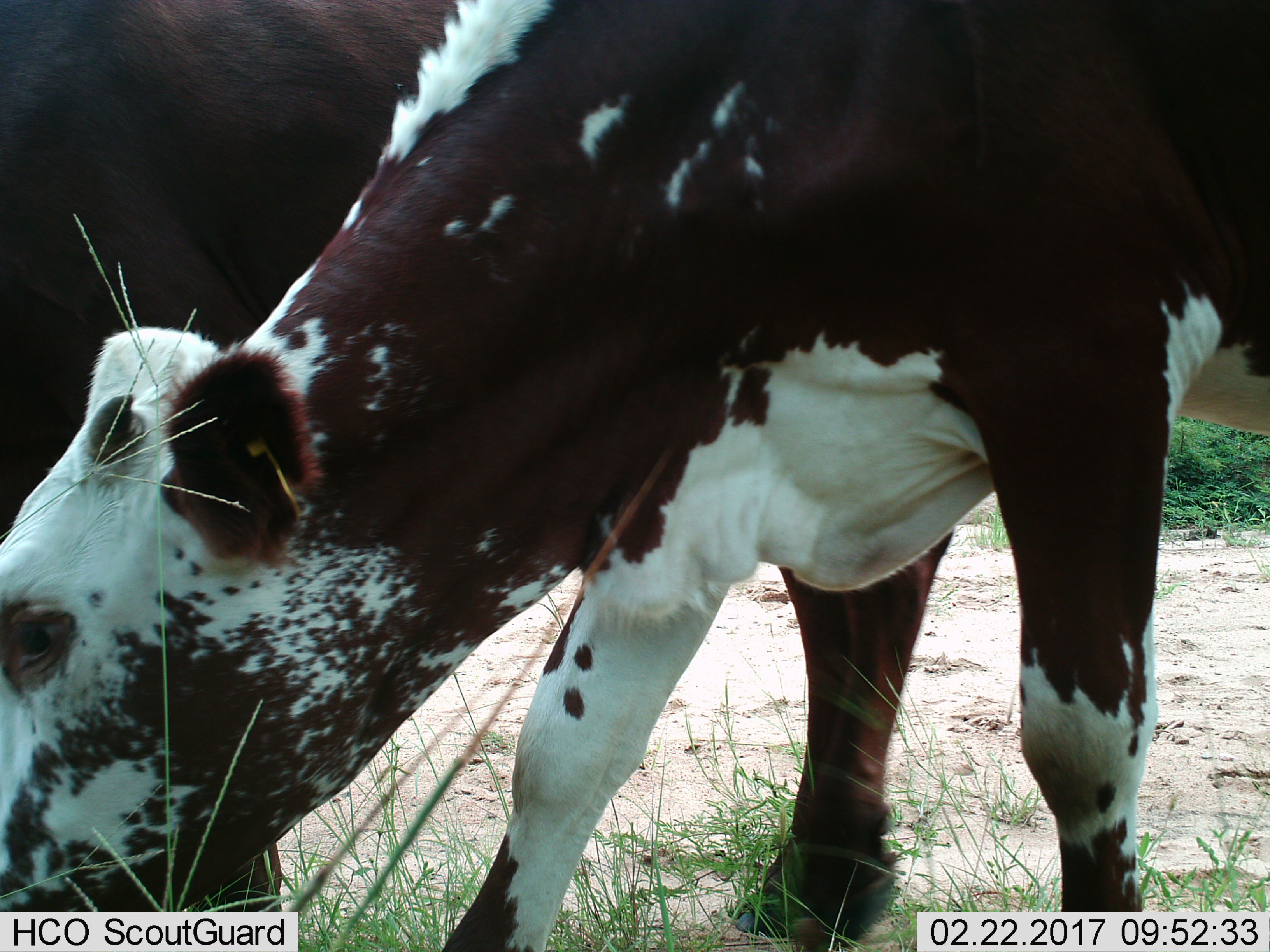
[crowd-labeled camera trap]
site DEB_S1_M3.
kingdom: Animalia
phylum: Chordata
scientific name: Vertebrata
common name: domestic animal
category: domesticanimal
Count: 2.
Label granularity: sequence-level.